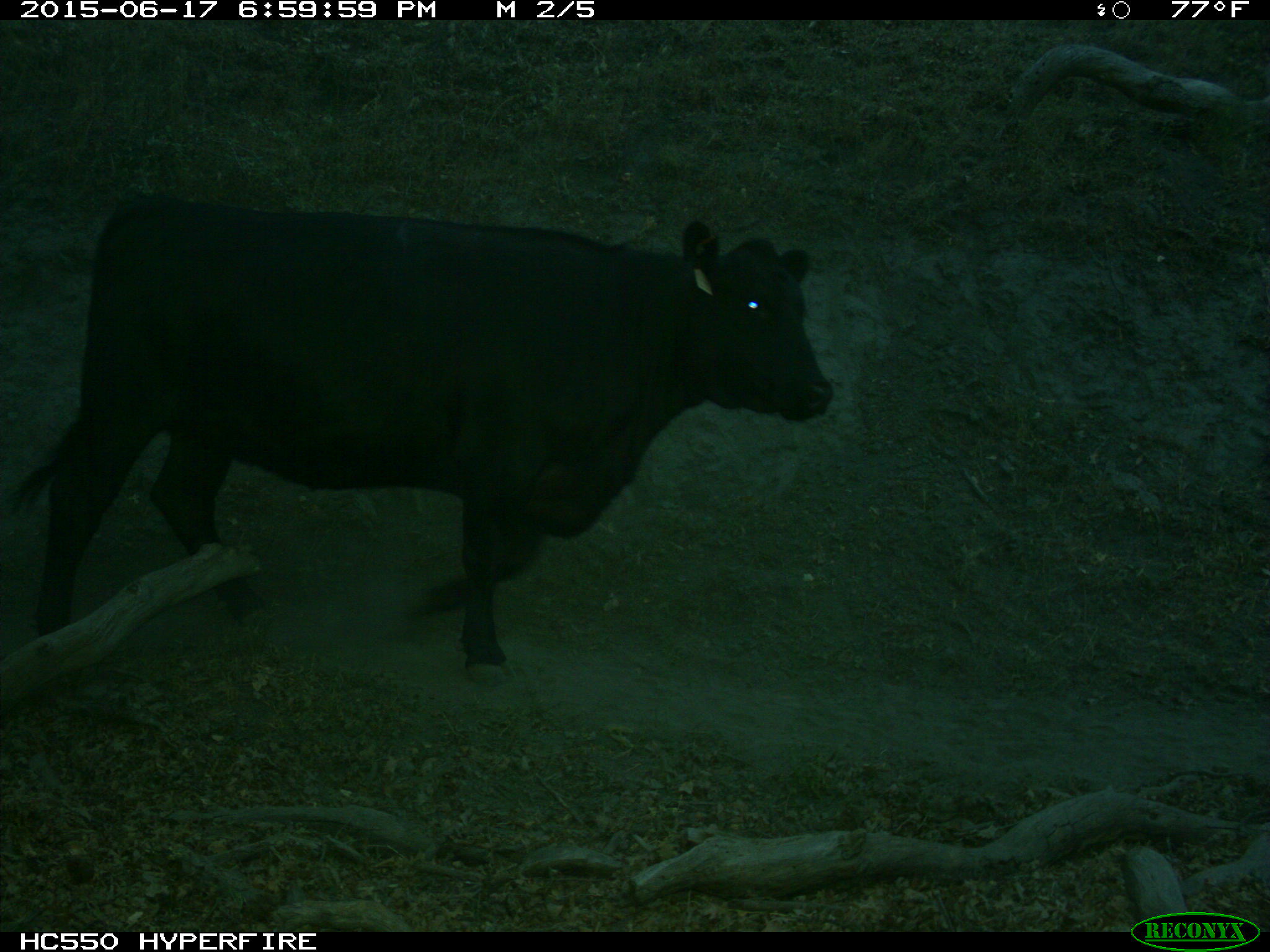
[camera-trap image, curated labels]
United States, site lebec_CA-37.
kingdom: Animalia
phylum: Chordata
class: Mammalia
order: Artiodactyla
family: Bovidae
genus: Bos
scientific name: Bos taurus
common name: domestic cow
Bos taurus (domestic cow).